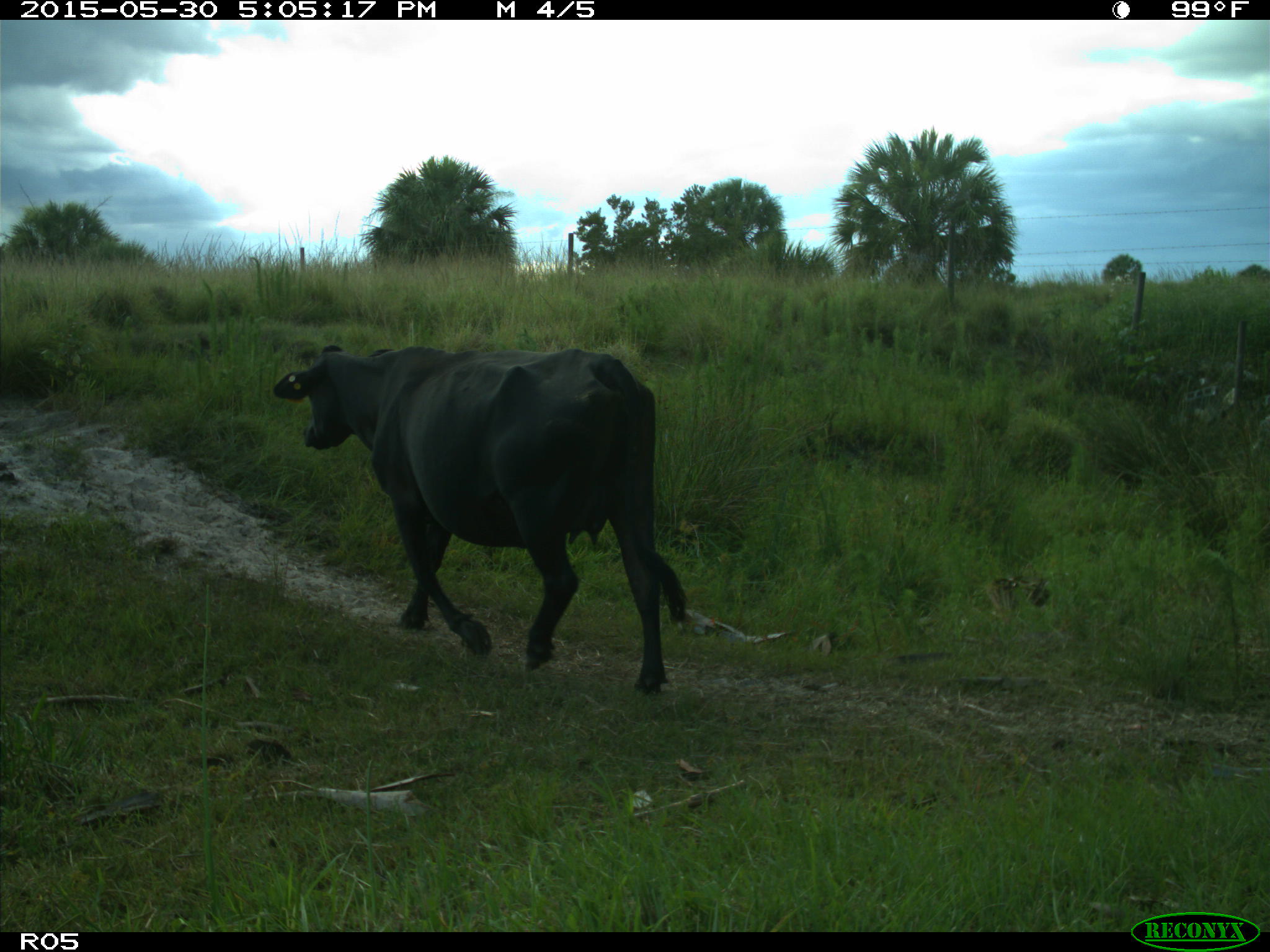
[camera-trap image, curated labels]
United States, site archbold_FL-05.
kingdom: Animalia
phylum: Chordata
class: Mammalia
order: Artiodactyla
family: Bovidae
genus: Bos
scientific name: Bos taurus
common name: domestic cow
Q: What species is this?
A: Bos taurus (domestic cow).